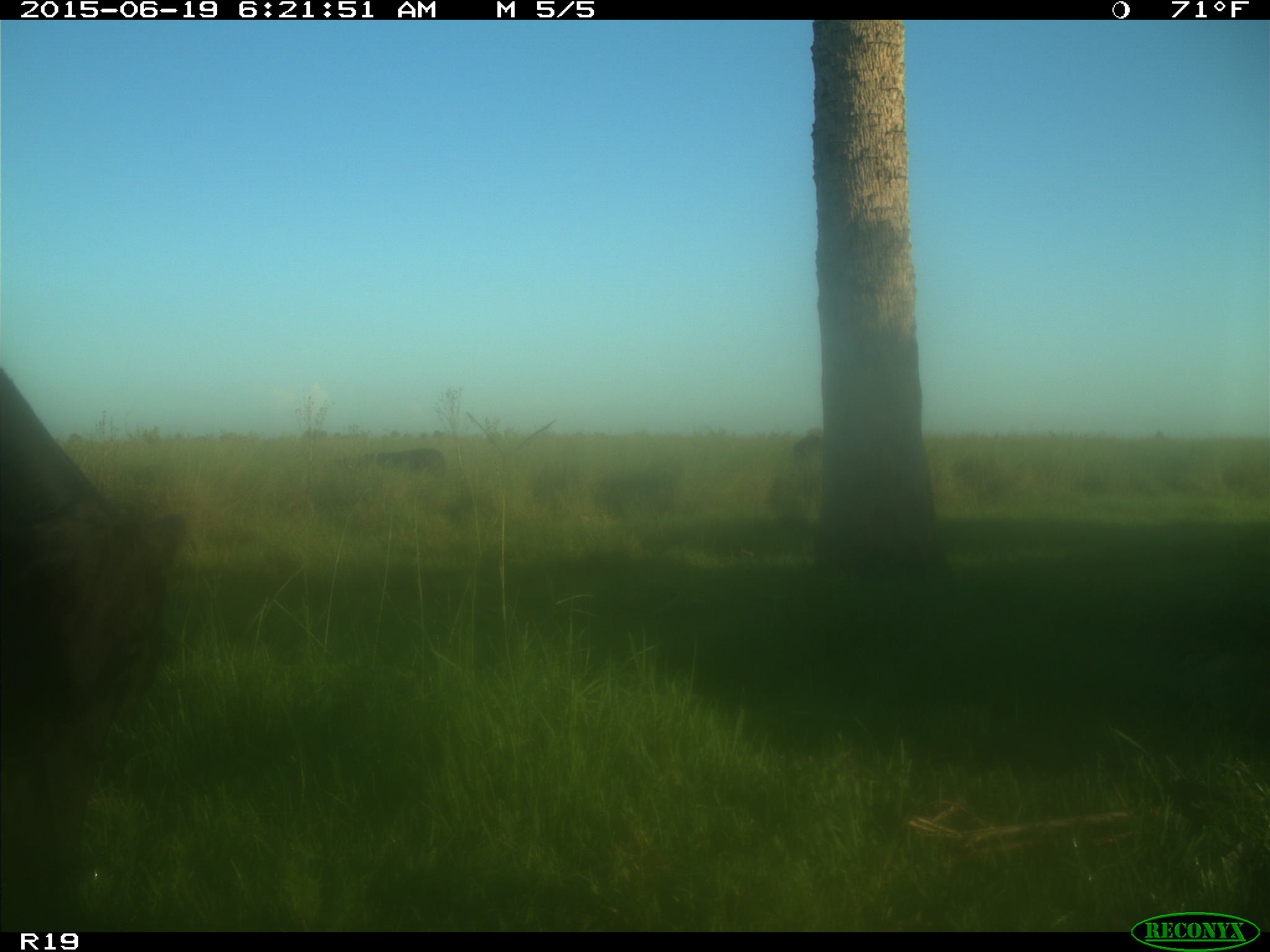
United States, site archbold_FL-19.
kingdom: Animalia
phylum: Chordata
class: Mammalia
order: Artiodactyla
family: Bovidae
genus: Bos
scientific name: Bos taurus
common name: domestic cow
Bos taurus (domestic cow).